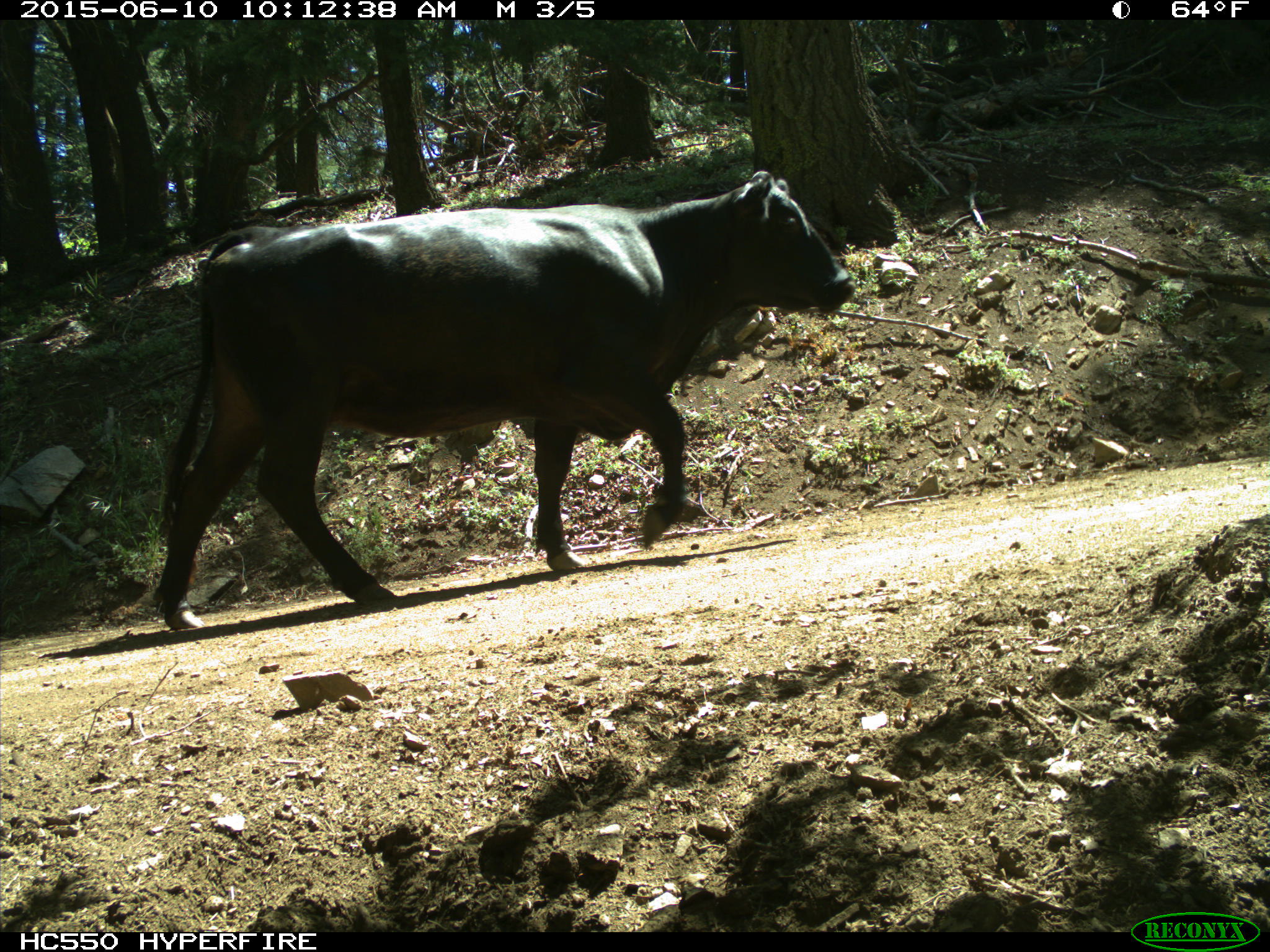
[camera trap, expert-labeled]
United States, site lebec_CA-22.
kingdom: Animalia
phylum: Chordata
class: Mammalia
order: Artiodactyla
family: Bovidae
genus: Bos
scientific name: Bos taurus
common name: domestic cow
Bos taurus (domestic cow).